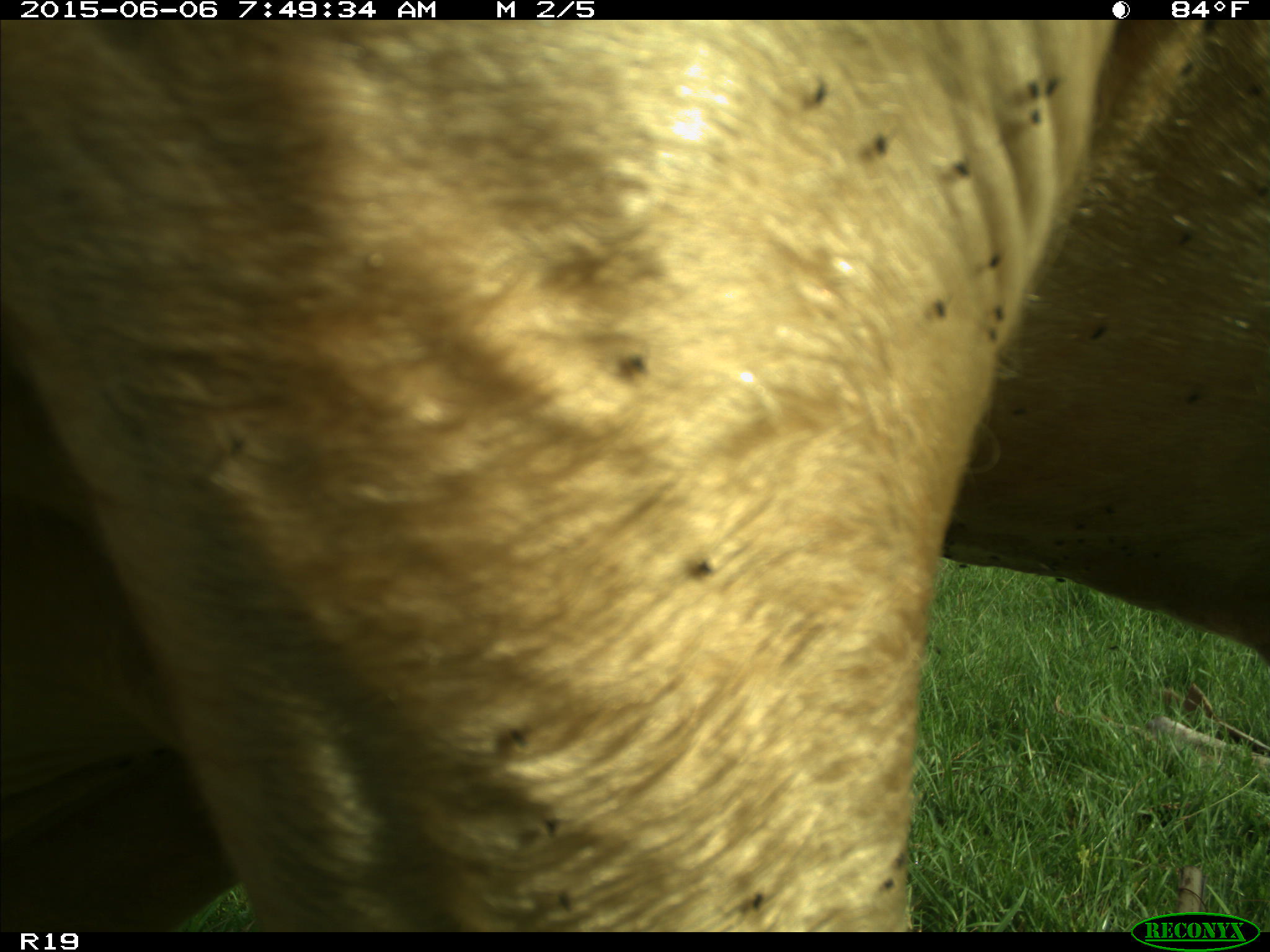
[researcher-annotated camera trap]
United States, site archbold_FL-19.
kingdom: Animalia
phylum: Chordata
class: Mammalia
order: Artiodactyla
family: Bovidae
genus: Bos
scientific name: Bos taurus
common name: domestic cow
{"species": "Bos taurus (domestic cow)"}